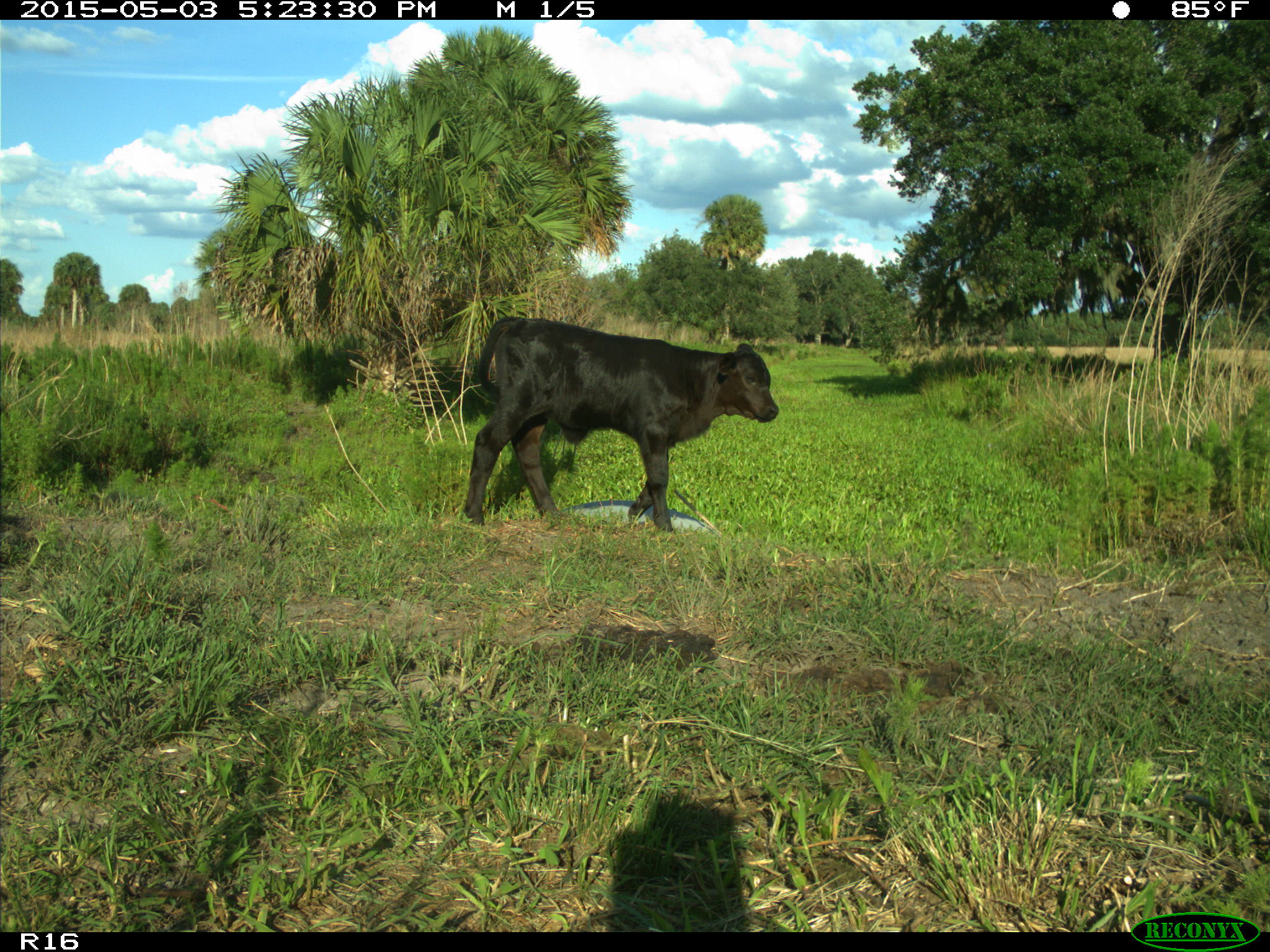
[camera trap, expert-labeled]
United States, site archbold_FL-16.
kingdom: Animalia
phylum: Chordata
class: Mammalia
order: Artiodactyla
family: Bovidae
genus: Bos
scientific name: Bos taurus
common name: domestic cow